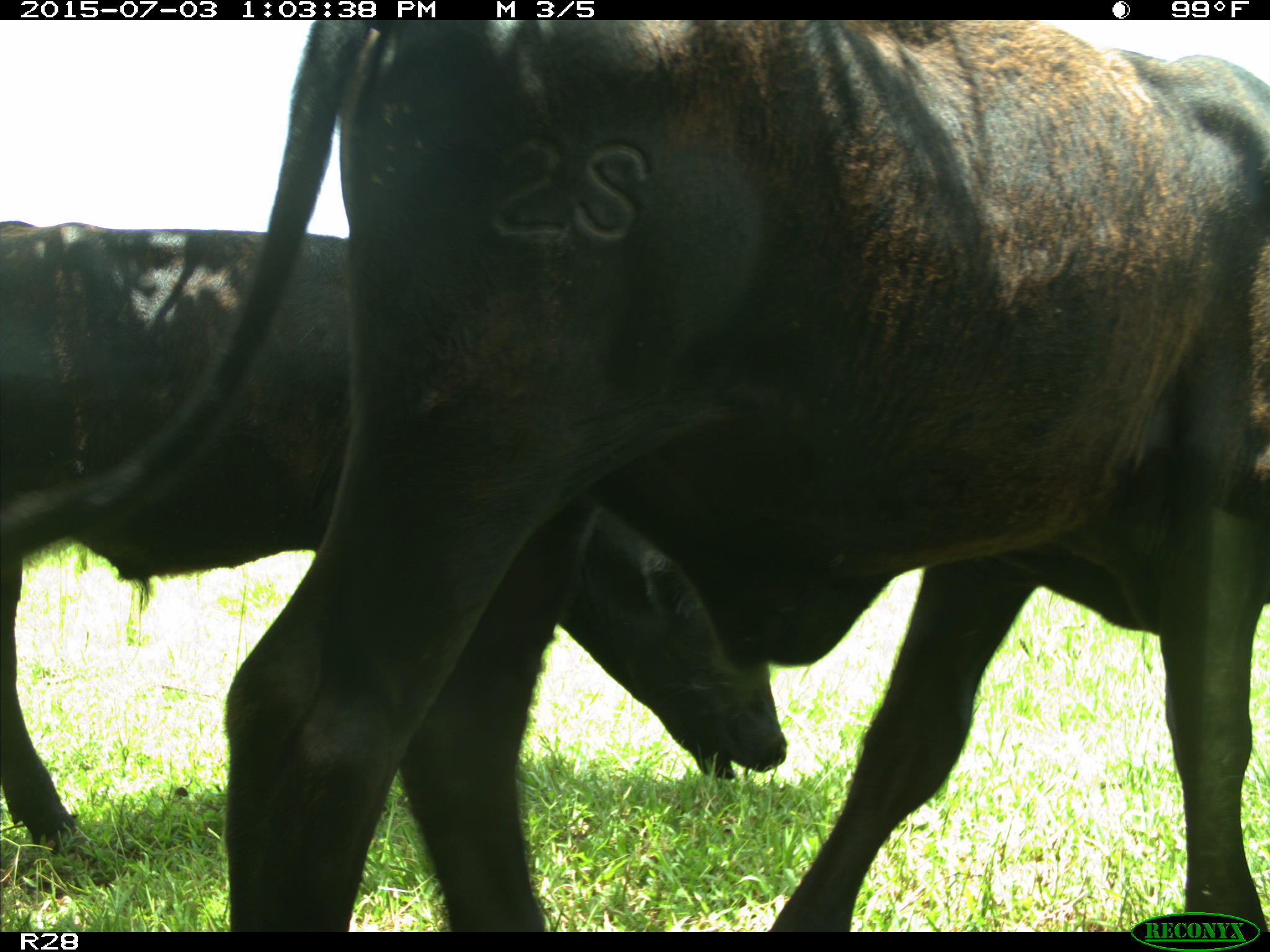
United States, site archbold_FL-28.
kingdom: Animalia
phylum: Chordata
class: Mammalia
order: Artiodactyla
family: Bovidae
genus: Bos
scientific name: Bos taurus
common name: domestic cow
Bos taurus (domestic cow).